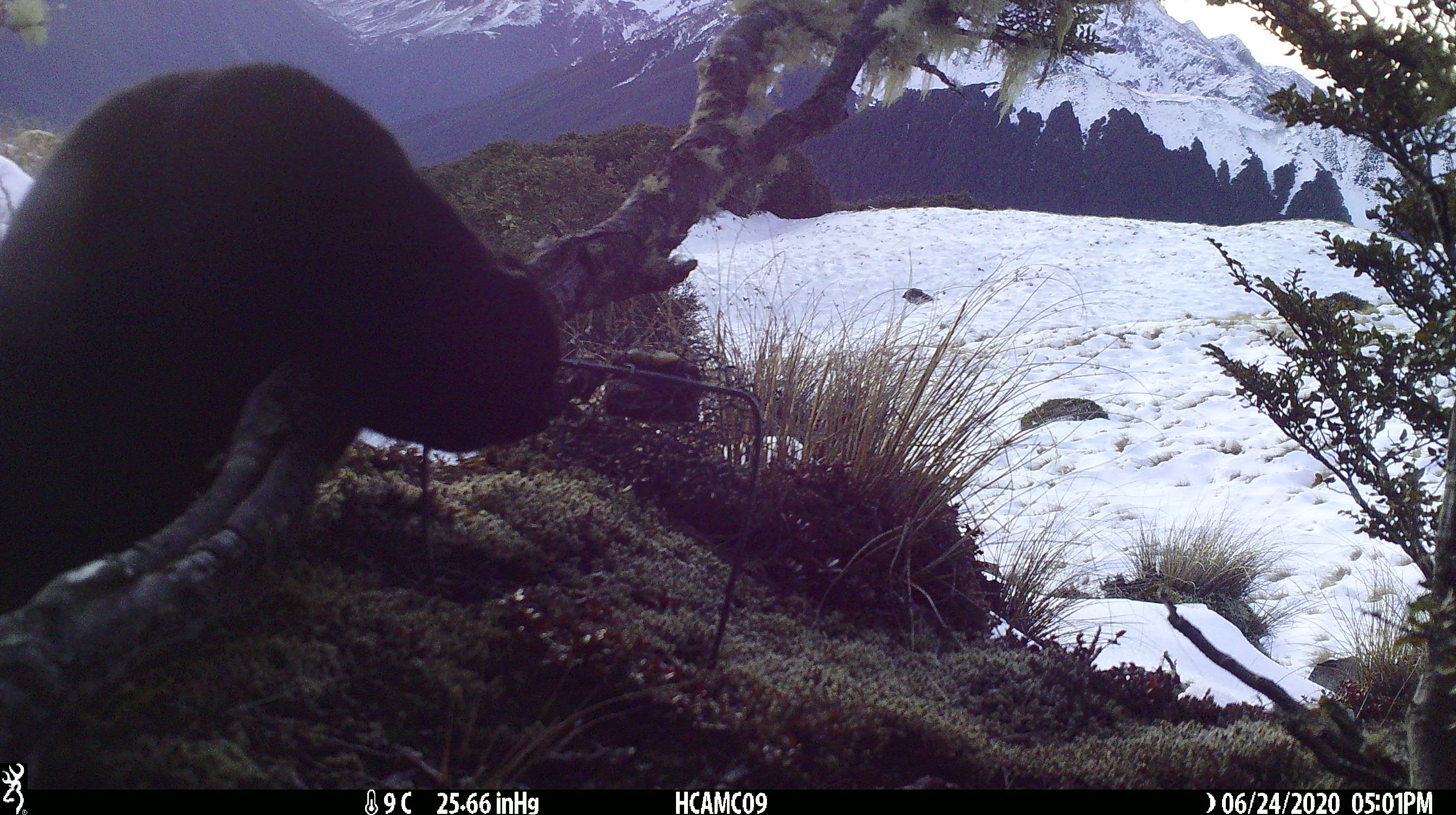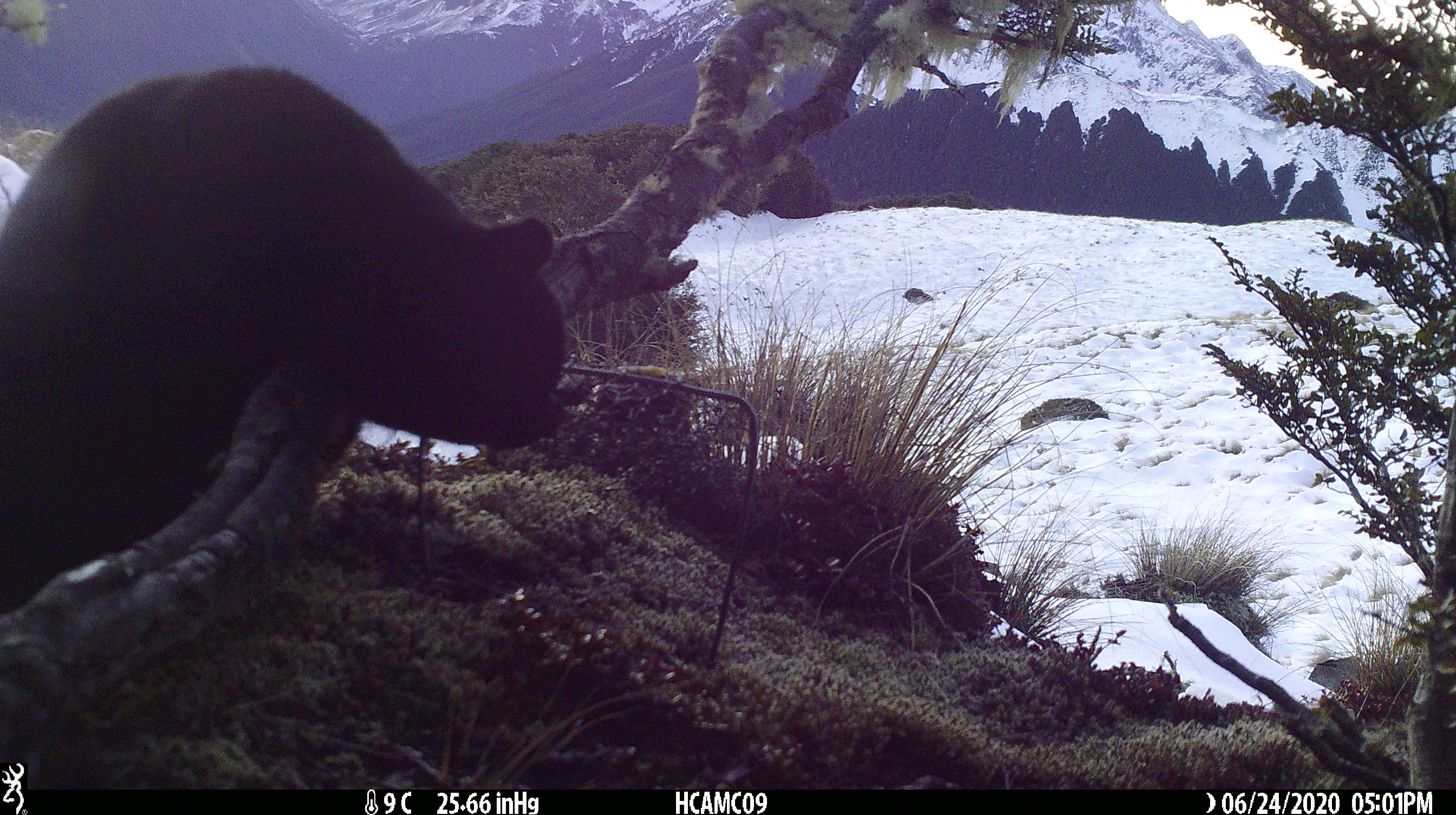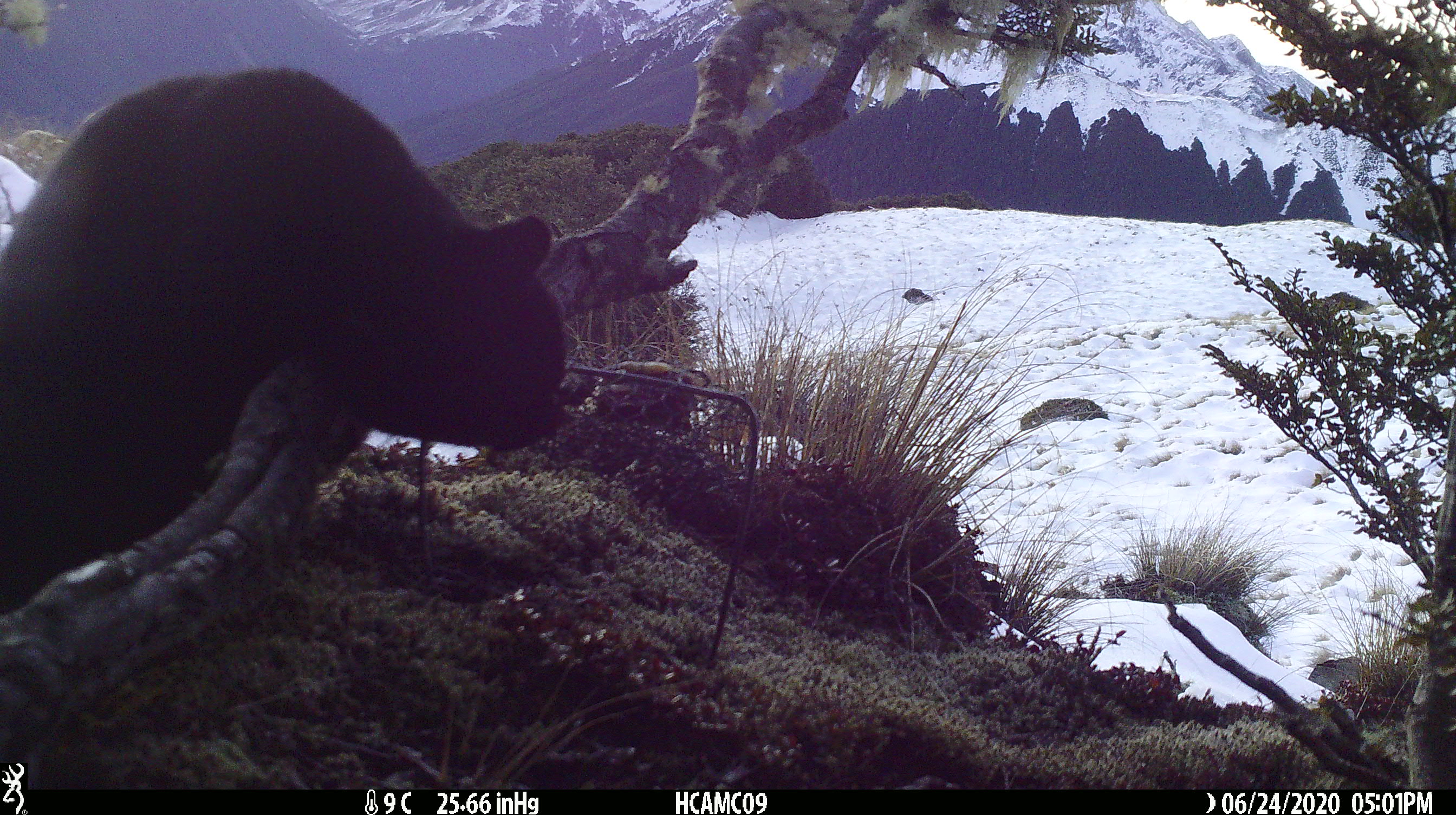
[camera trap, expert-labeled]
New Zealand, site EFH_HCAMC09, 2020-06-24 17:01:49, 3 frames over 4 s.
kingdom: Animalia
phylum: Chordata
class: Mammalia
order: Carnivora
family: Felidae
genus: Felis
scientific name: Felis catus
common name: domestic cat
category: cat